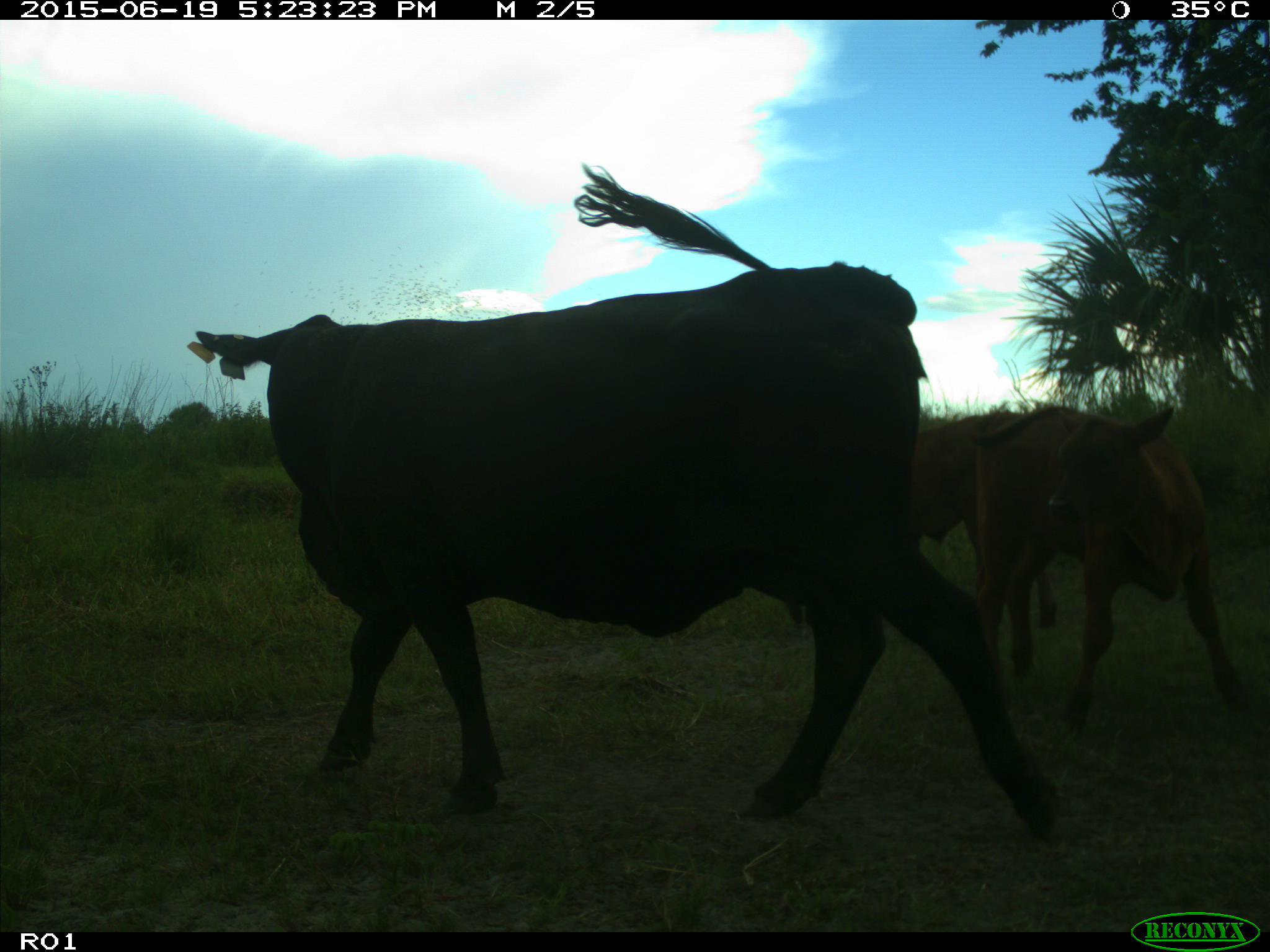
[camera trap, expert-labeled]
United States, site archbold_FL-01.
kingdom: Animalia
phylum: Chordata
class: Mammalia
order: Artiodactyla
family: Bovidae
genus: Bos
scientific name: Bos taurus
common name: domestic cow